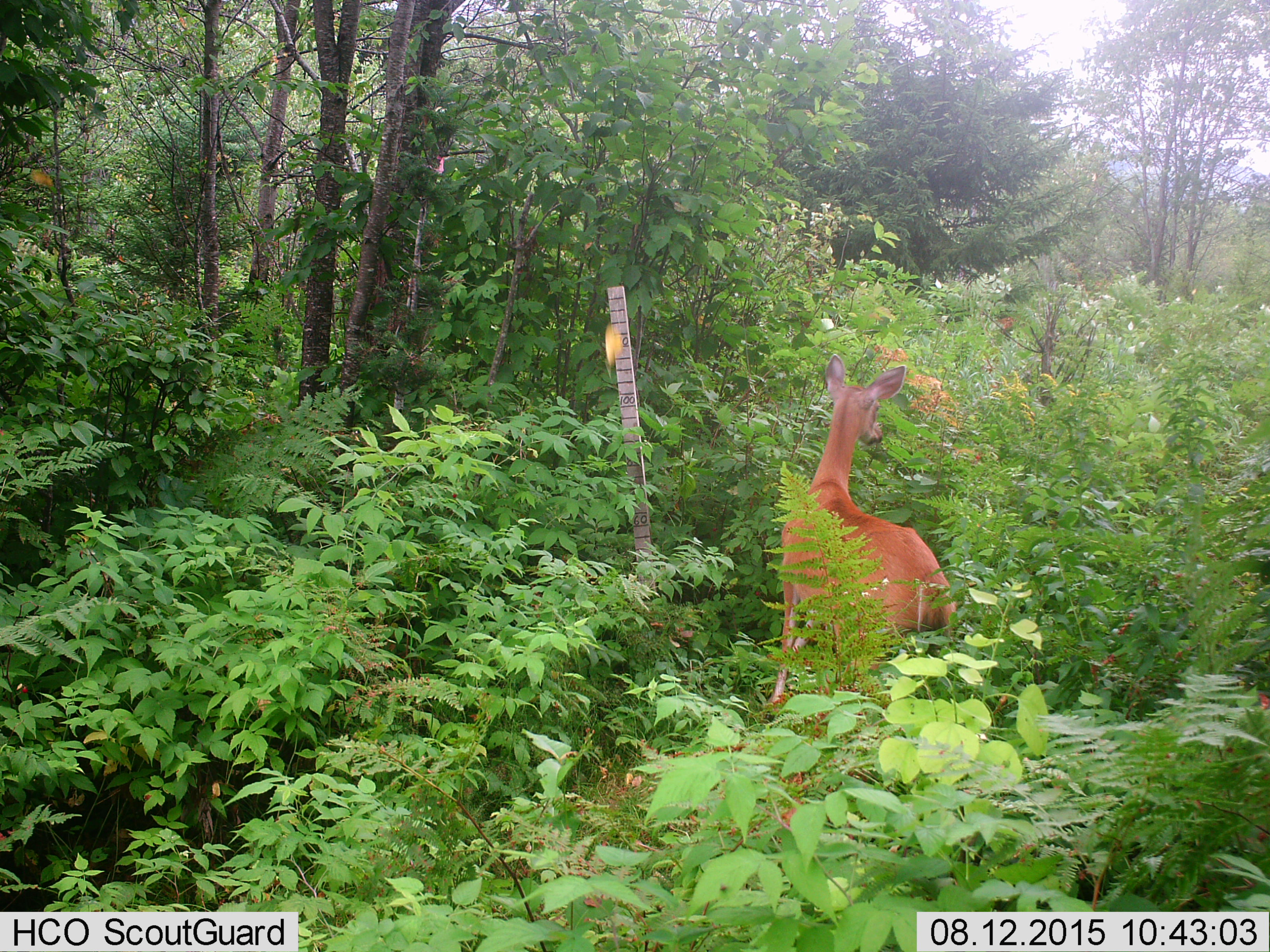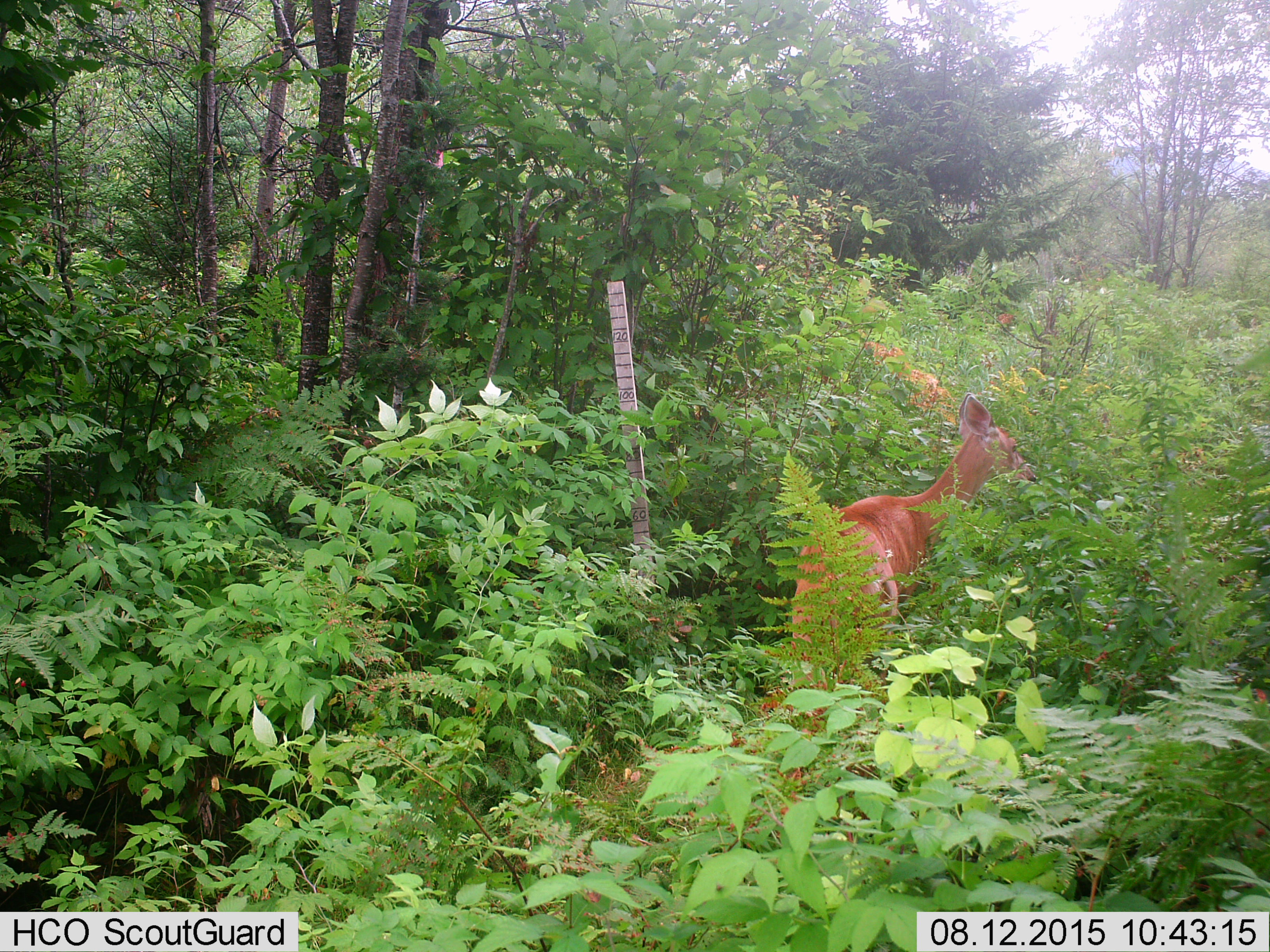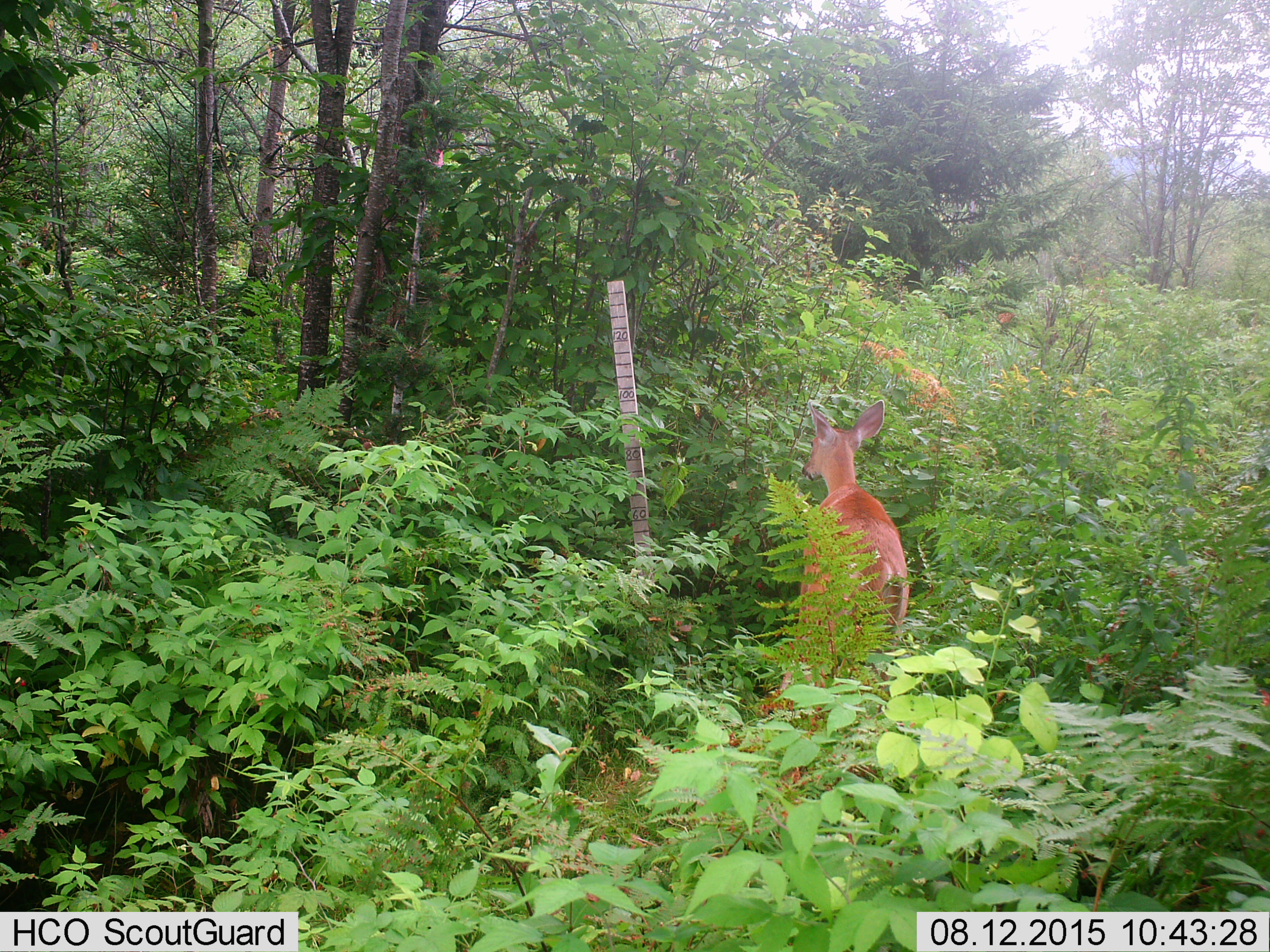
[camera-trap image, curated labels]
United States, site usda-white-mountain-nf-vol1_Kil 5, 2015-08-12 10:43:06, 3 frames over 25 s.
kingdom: Animalia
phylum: Chordata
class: Mammalia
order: Artiodactyla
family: Cervidae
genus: Odocoileus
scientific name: Odocoileus virginianus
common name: white-tailed deer